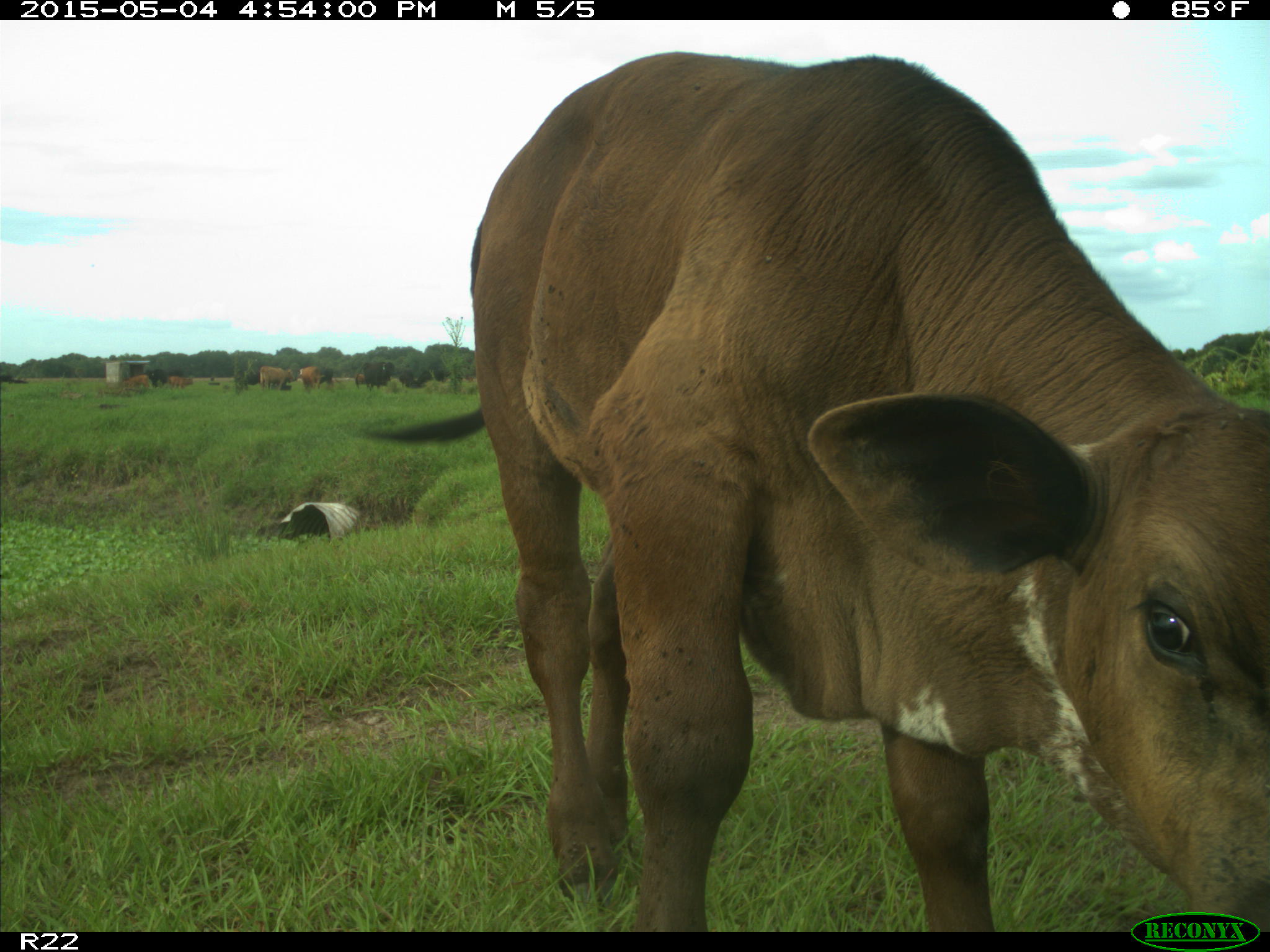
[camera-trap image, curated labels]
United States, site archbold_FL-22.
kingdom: Animalia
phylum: Chordata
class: Mammalia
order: Artiodactyla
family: Bovidae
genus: Bos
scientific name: Bos taurus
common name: domestic cow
Bos taurus (domestic cow).